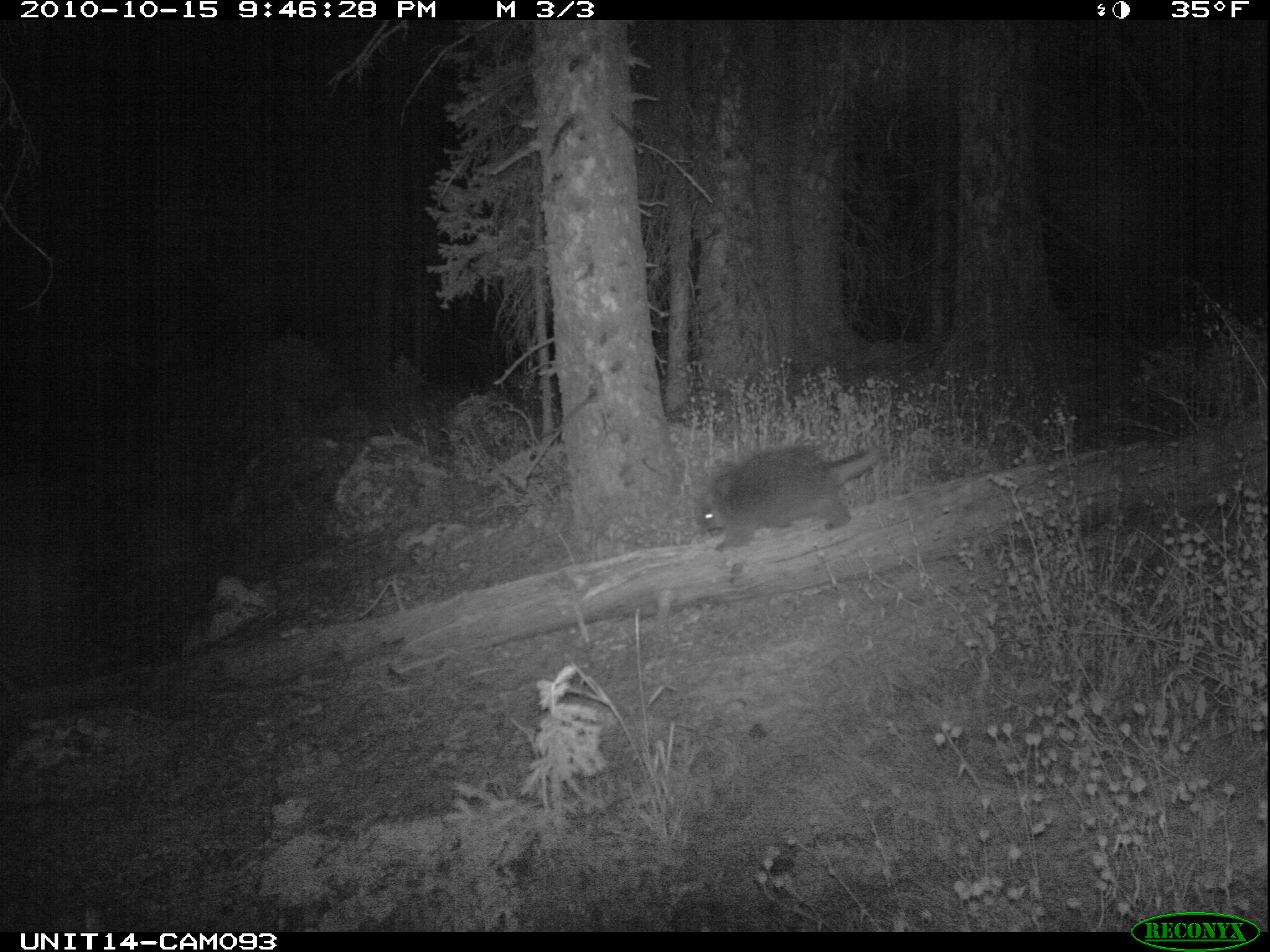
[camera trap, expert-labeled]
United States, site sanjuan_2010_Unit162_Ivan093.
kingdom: Animalia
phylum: Chordata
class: Mammalia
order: Rodentia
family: Erethizontidae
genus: Erethizon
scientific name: Erethizon dorsatum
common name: north american porcupine